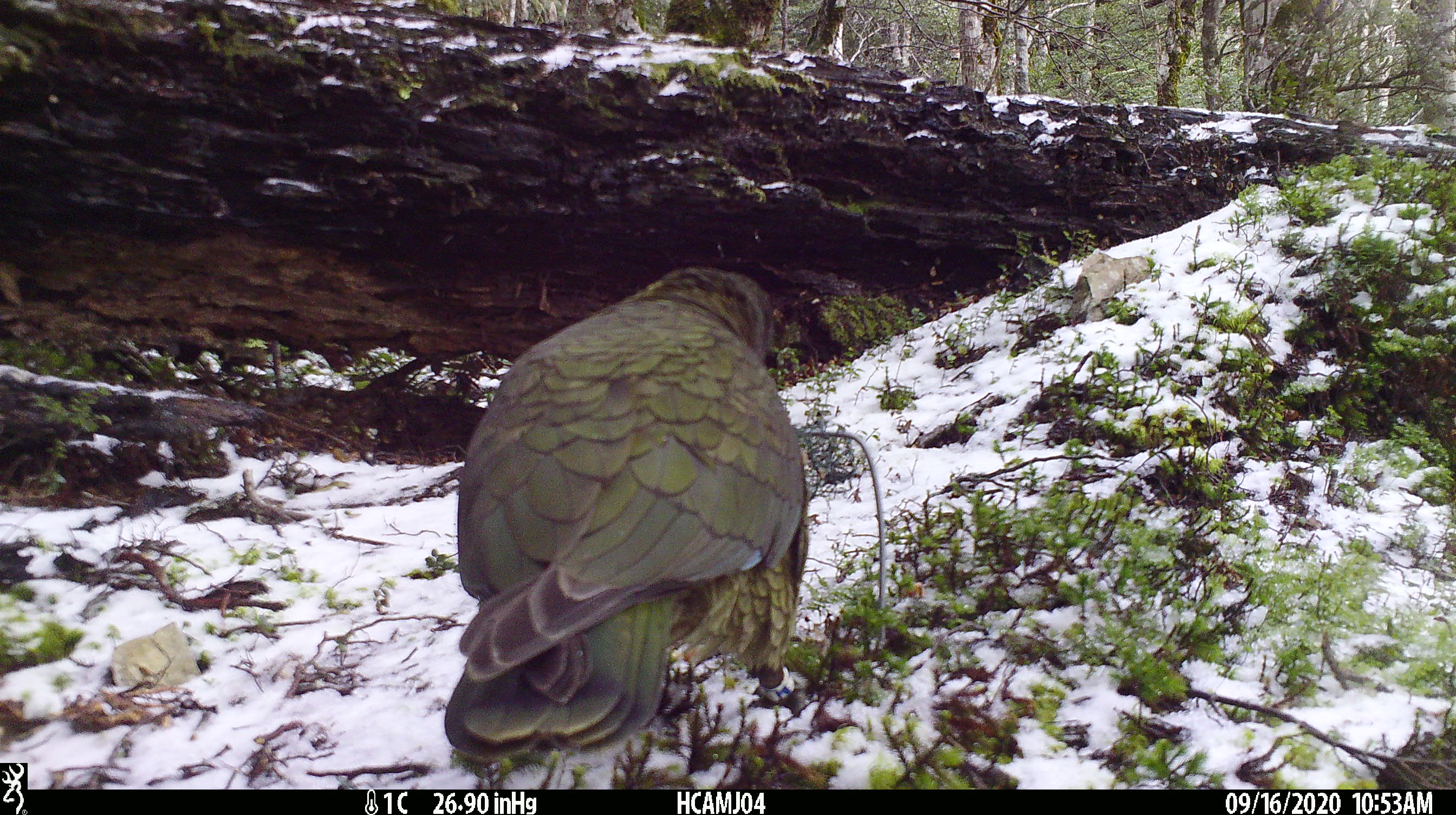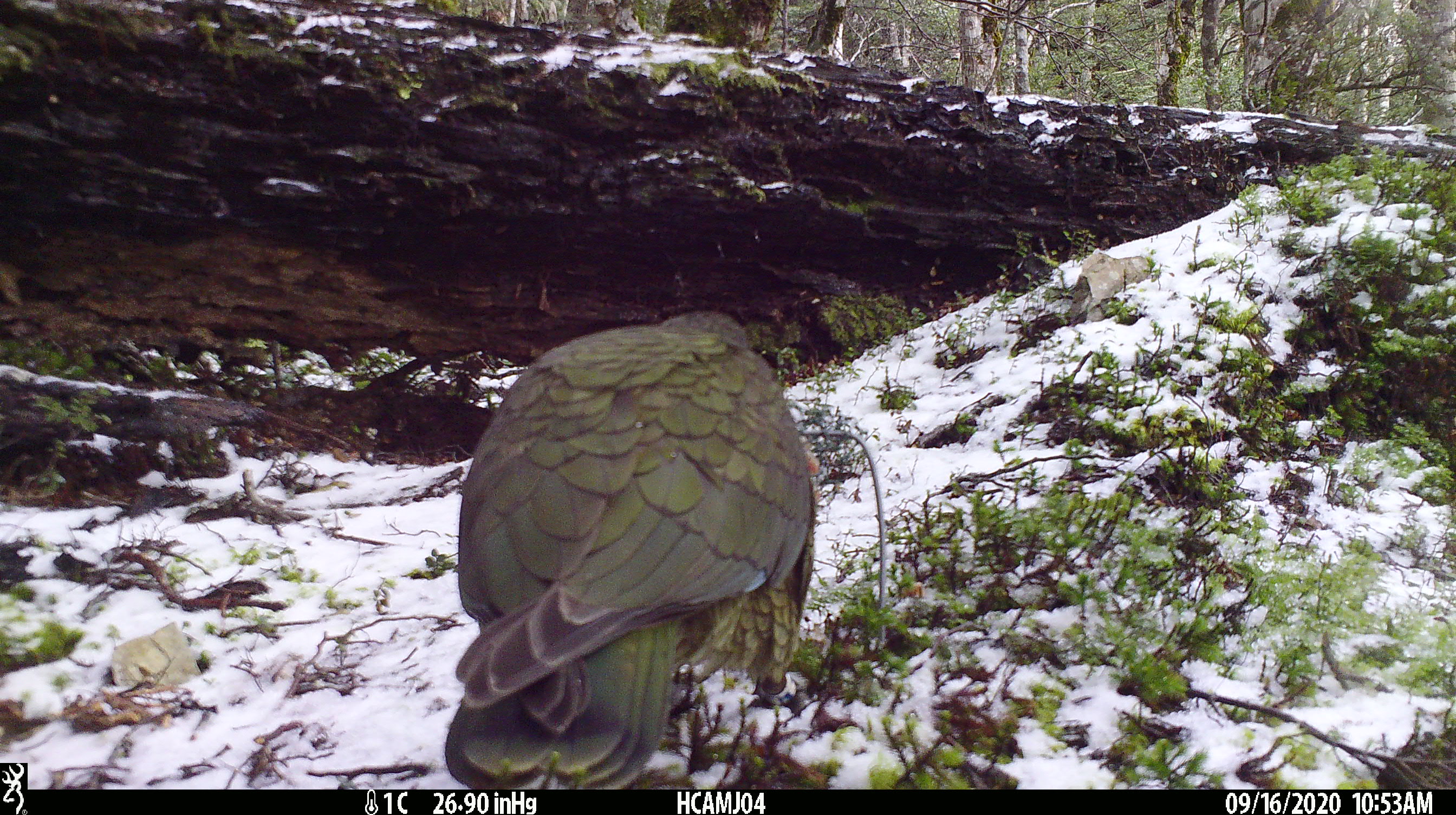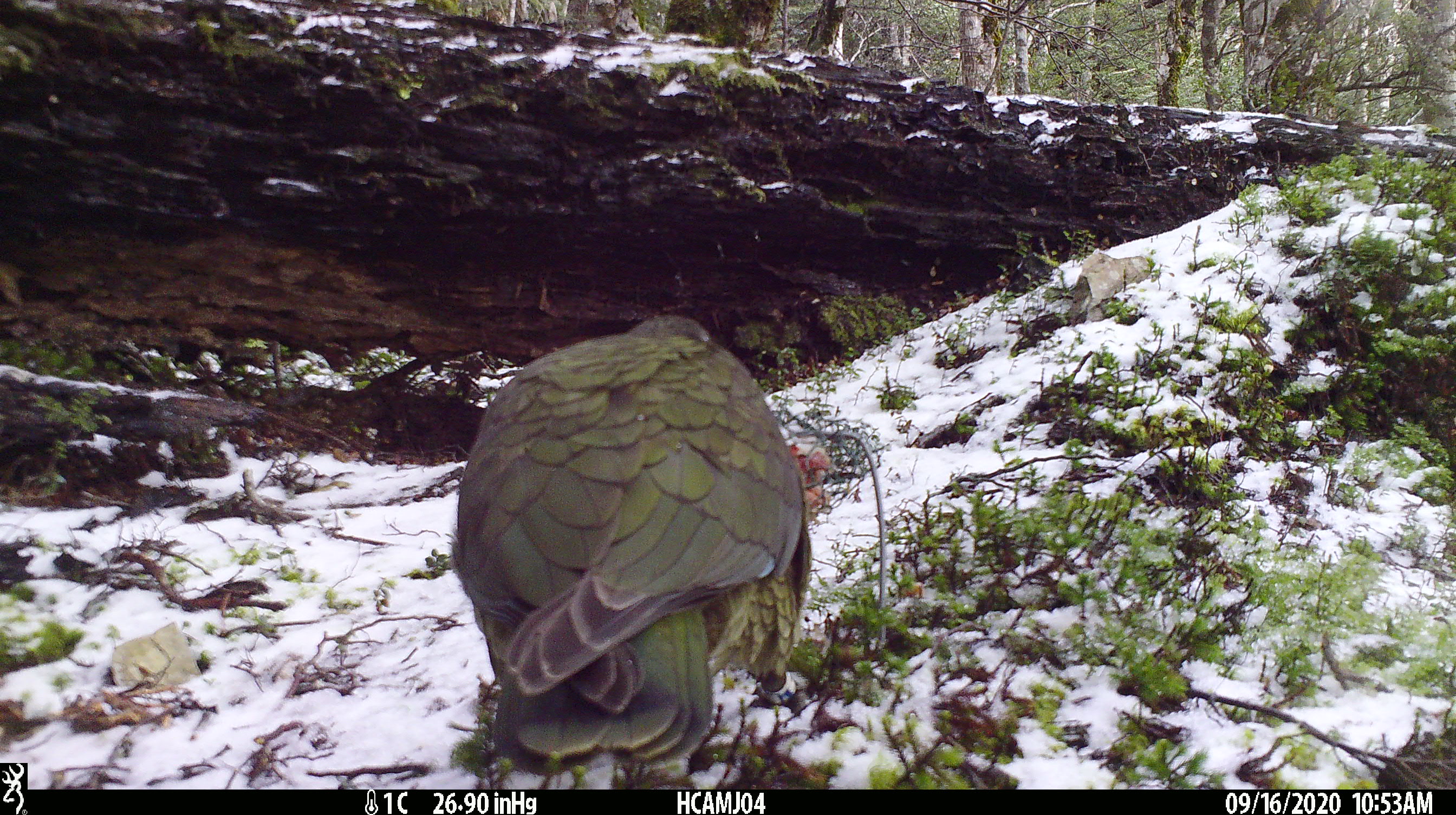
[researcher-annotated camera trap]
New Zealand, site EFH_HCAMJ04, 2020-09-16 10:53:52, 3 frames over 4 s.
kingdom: Animalia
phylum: Chordata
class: Aves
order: Psittaciformes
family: Strigopidae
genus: Nestor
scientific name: Nestor notabilis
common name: kea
Kea (Nestor notabilis).